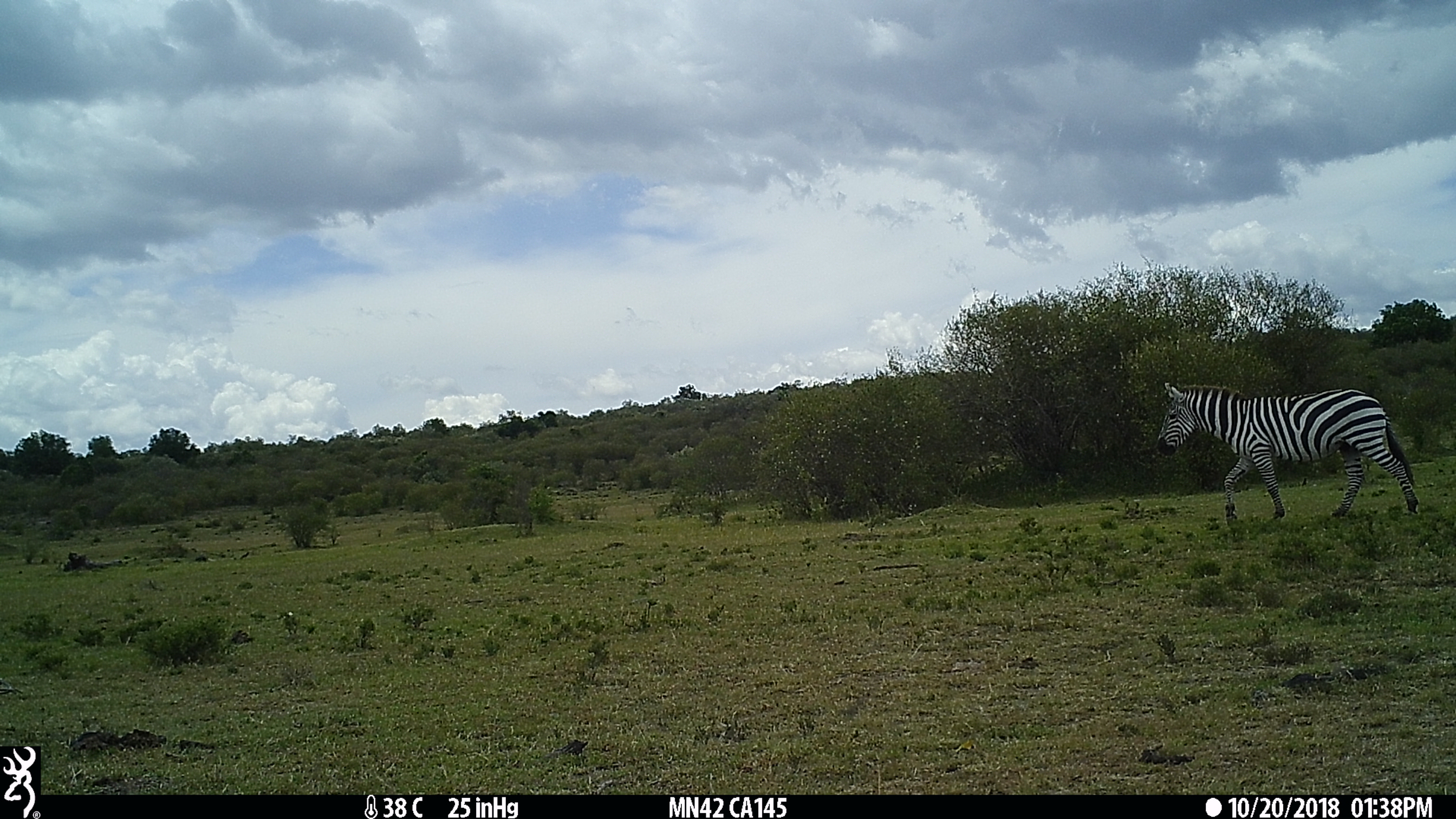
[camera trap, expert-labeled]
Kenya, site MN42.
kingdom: Animalia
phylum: Chordata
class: Mammalia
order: Perissodactyla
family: Equidae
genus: Equus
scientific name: Equus quagga burchellii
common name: burchell's zebra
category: zebra